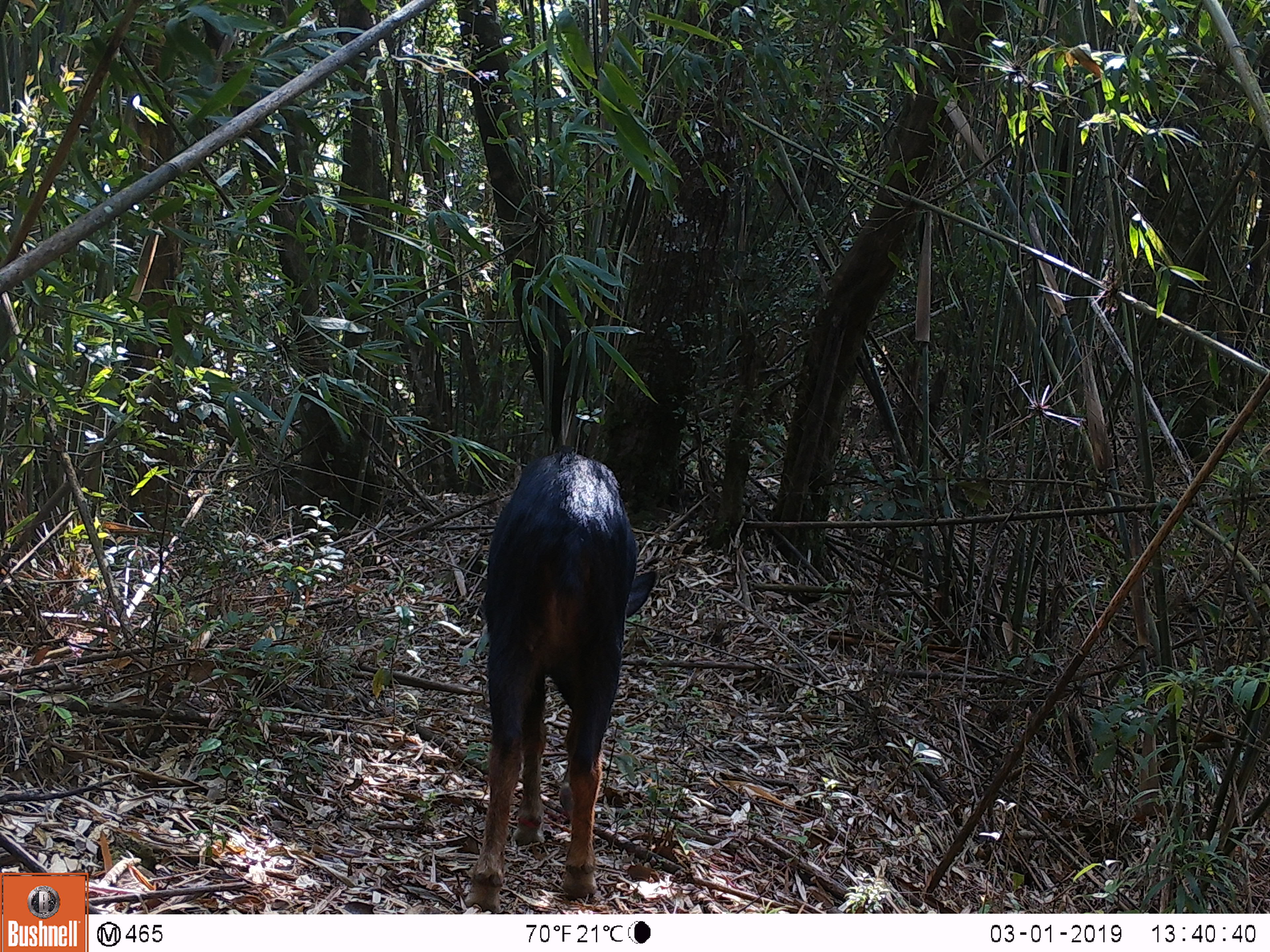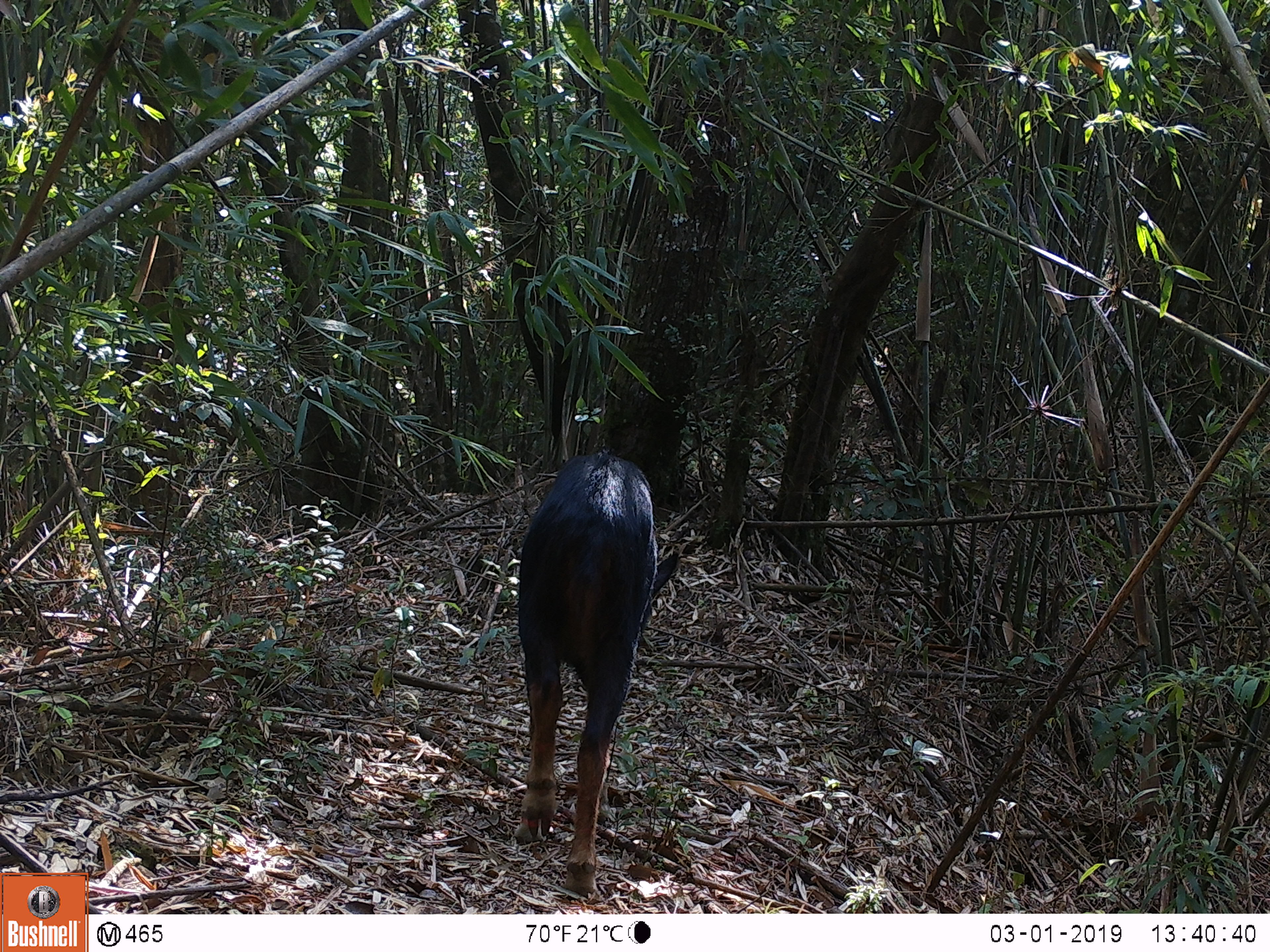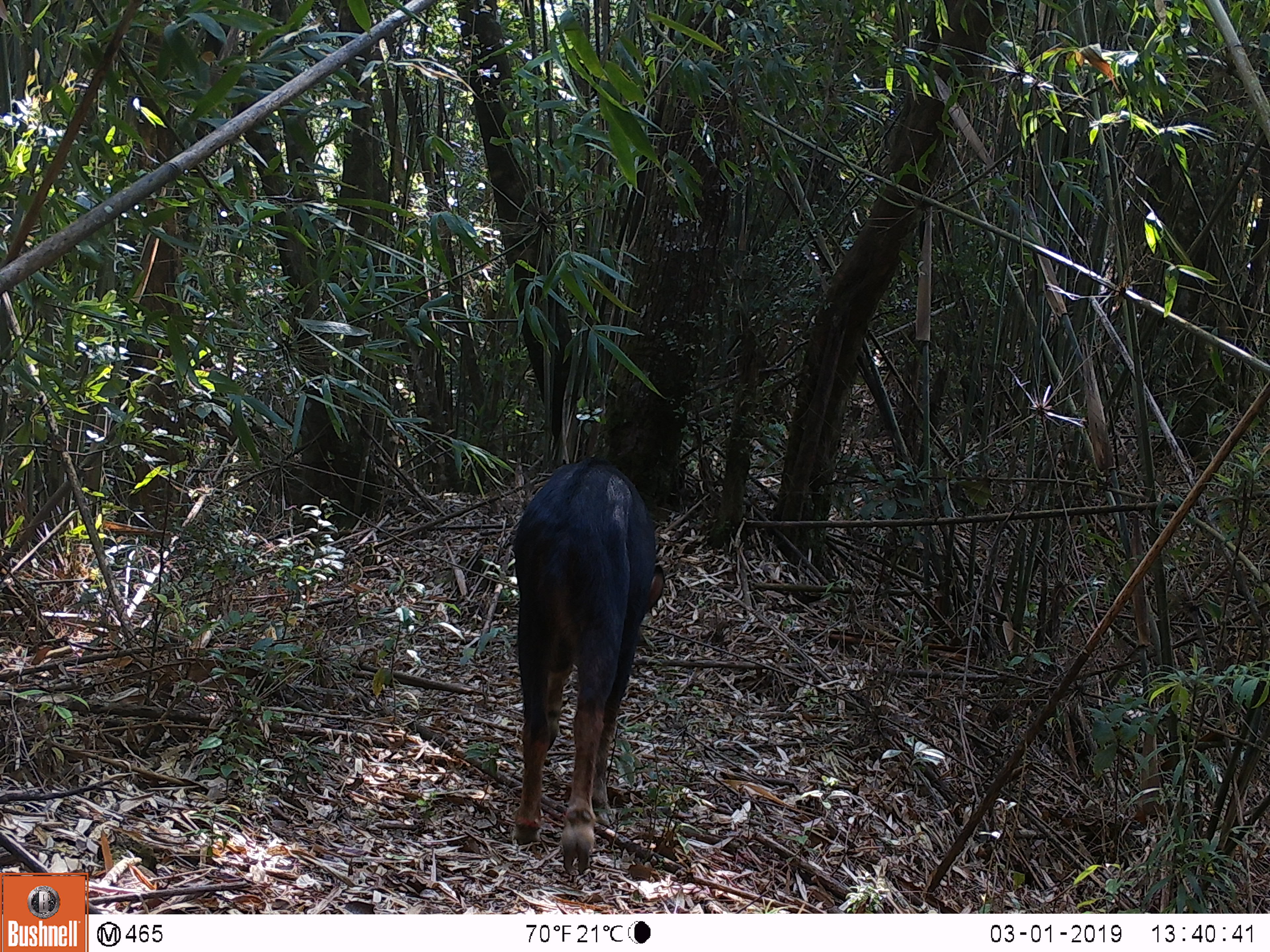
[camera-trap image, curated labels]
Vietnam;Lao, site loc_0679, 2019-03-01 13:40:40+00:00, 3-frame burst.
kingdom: Animalia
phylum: Chordata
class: Mammalia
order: Artiodactyla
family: Bovidae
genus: Capricornis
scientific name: Capricornis sumatraensis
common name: chinese serow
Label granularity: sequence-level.